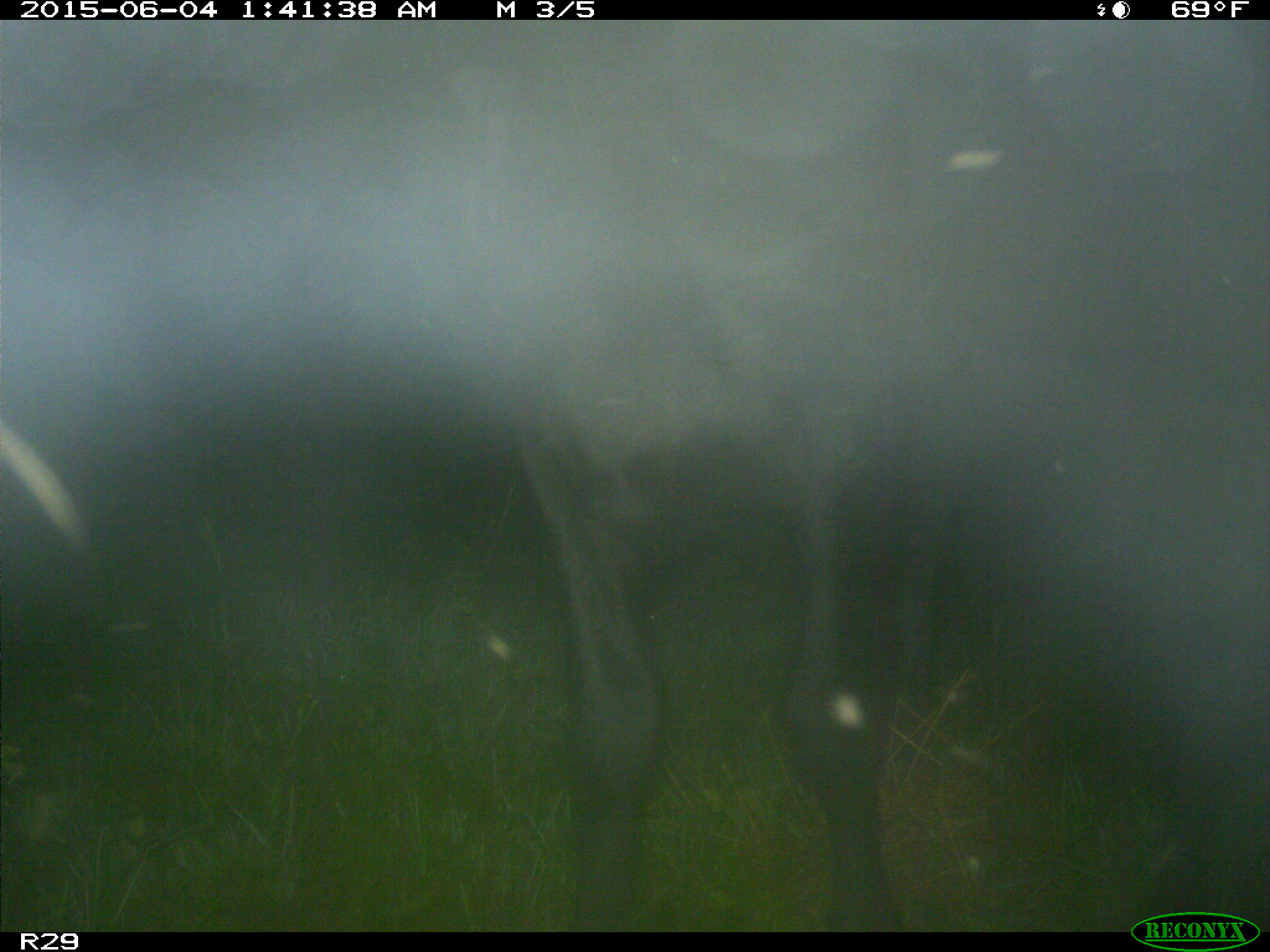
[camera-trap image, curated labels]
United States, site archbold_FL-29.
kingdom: Animalia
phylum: Chordata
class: Mammalia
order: Artiodactyla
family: Bovidae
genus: Bos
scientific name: Bos taurus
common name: domestic cow